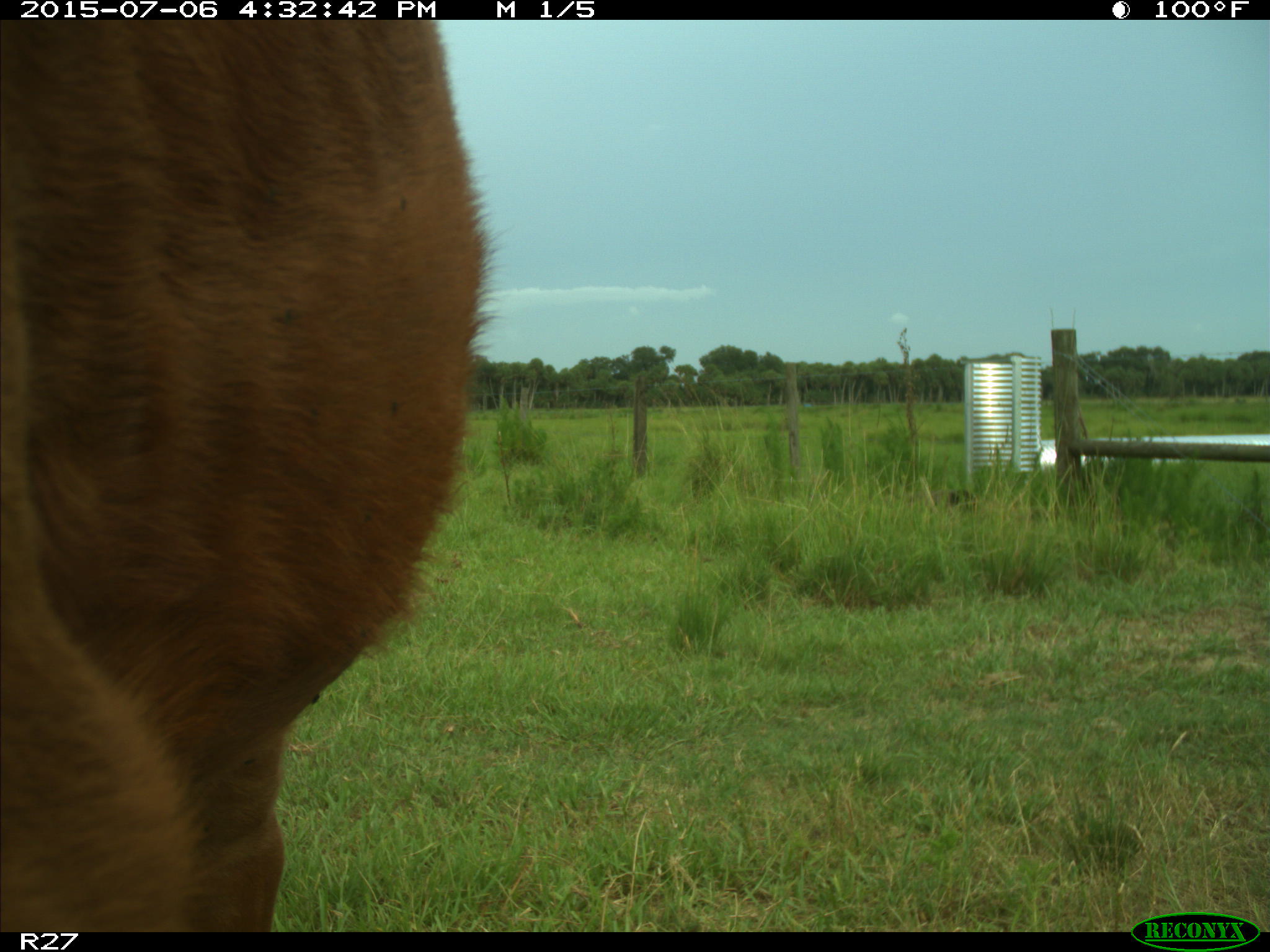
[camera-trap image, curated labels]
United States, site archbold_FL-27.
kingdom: Animalia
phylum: Chordata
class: Mammalia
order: Artiodactyla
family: Bovidae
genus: Bos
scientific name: Bos taurus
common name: domestic cow